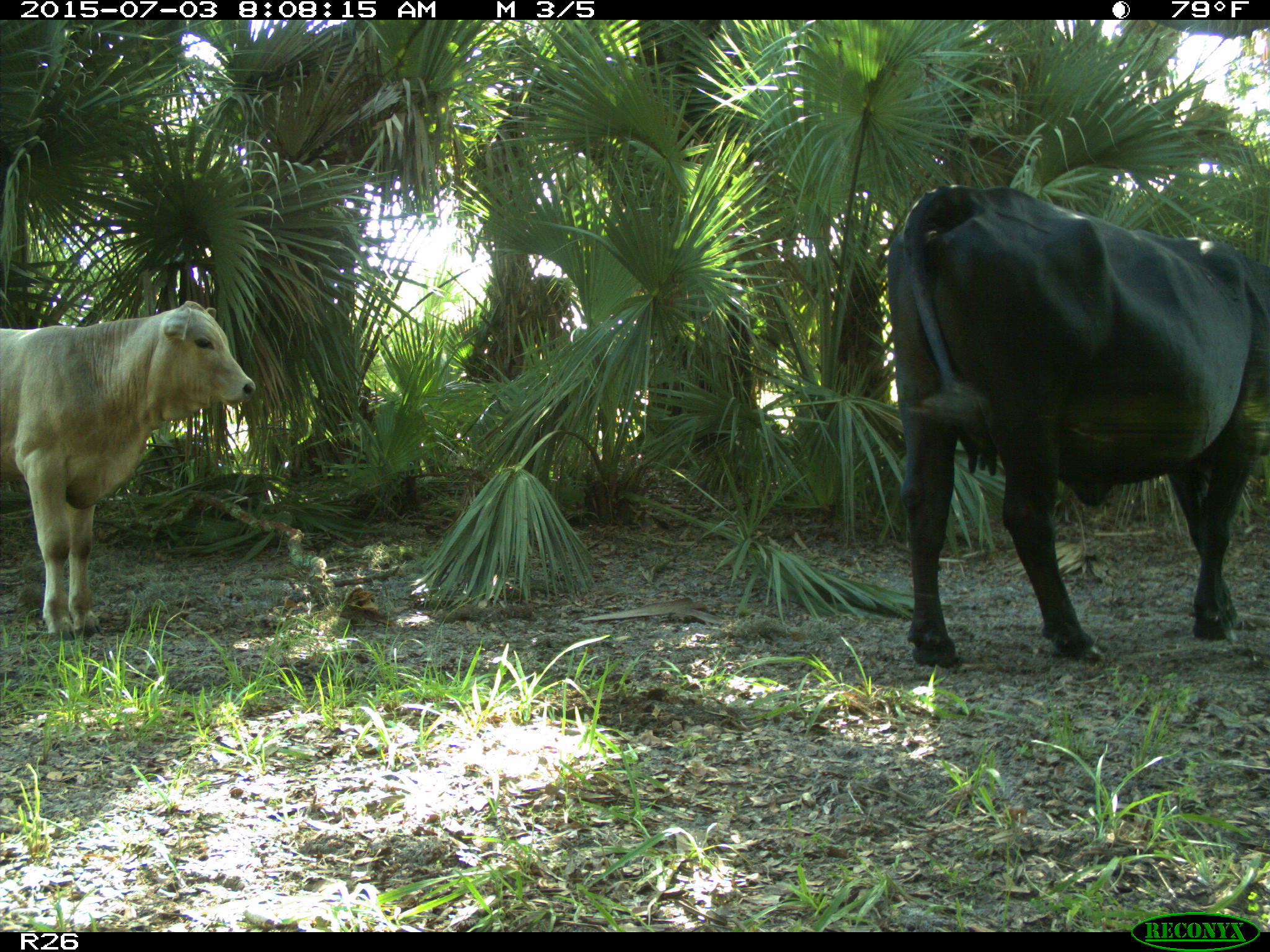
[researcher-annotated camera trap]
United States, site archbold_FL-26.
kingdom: Animalia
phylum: Chordata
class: Mammalia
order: Artiodactyla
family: Bovidae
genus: Bos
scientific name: Bos taurus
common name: domestic cow